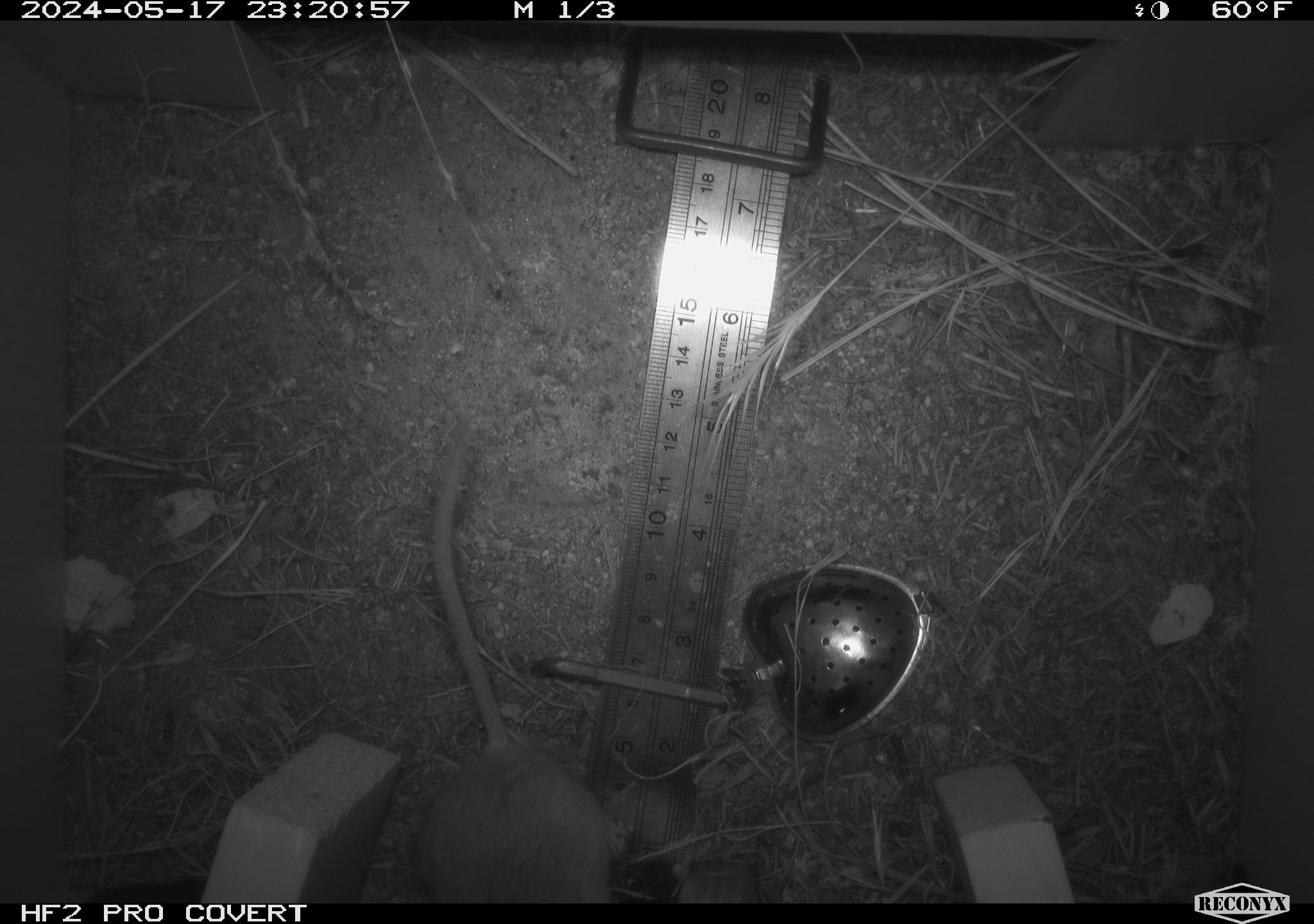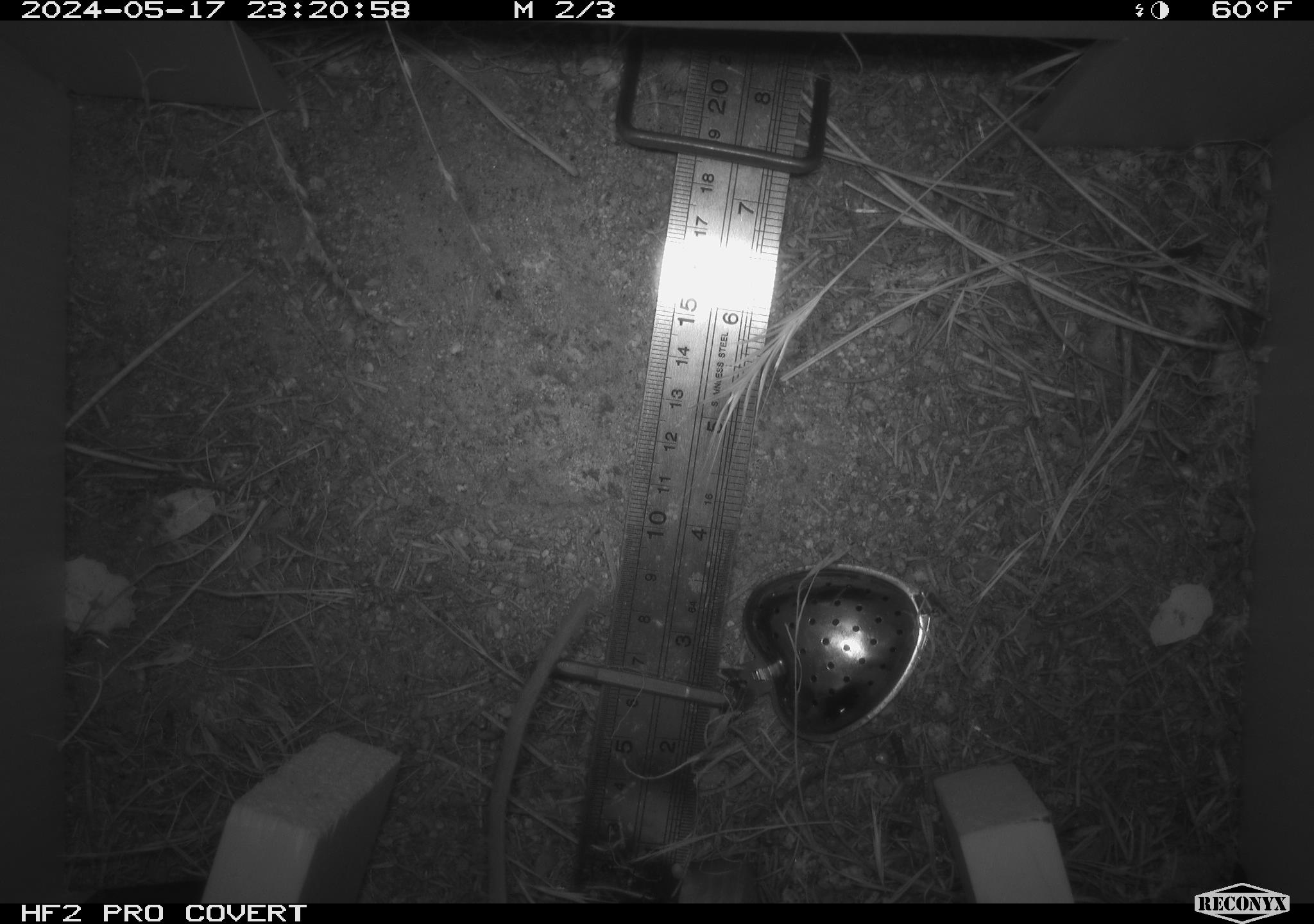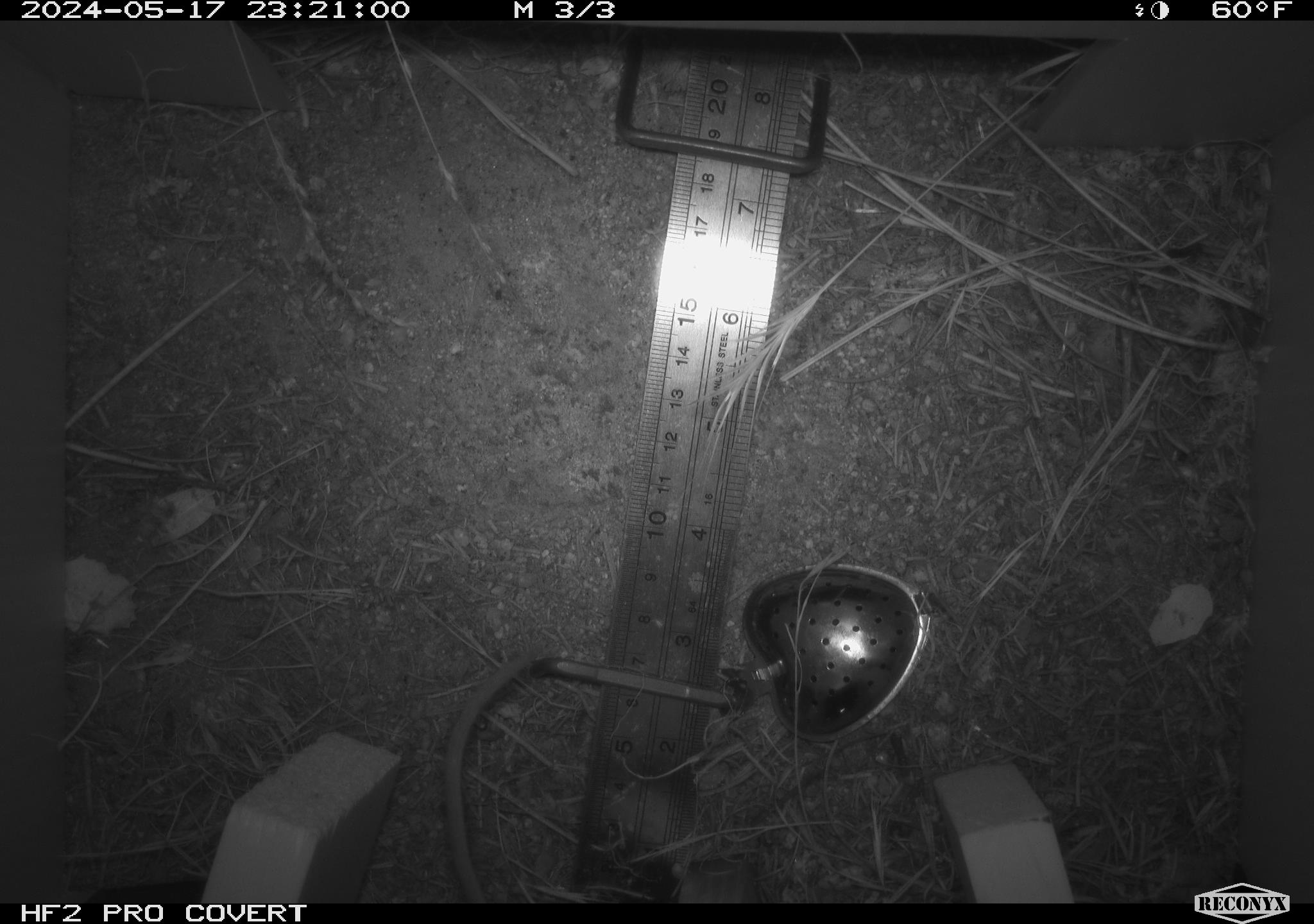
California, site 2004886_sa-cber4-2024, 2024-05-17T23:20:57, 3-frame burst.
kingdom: Animalia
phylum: Chordata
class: Mammalia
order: Rodentia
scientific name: Rodentia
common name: mouse species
Mouse species (Rodentia).